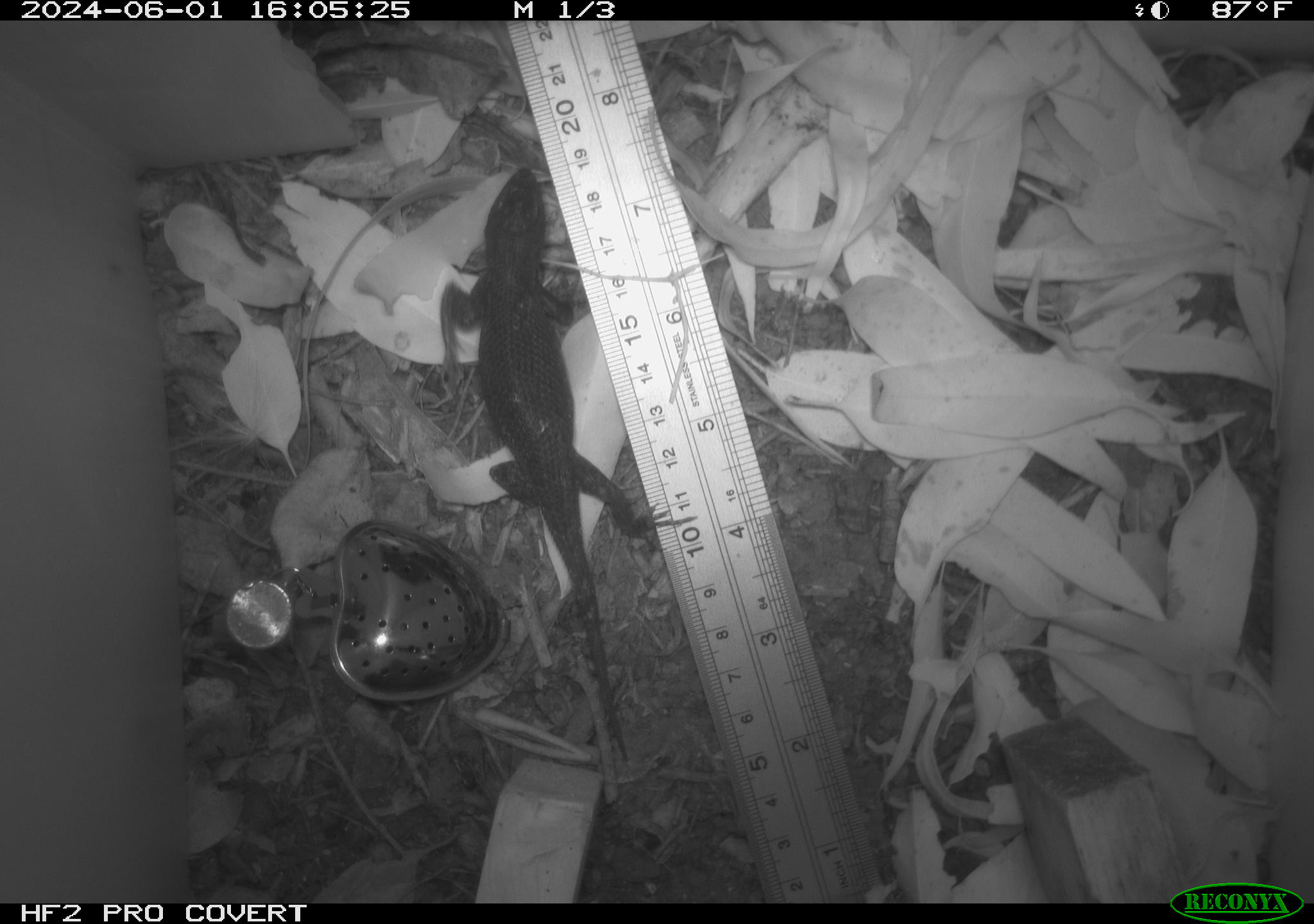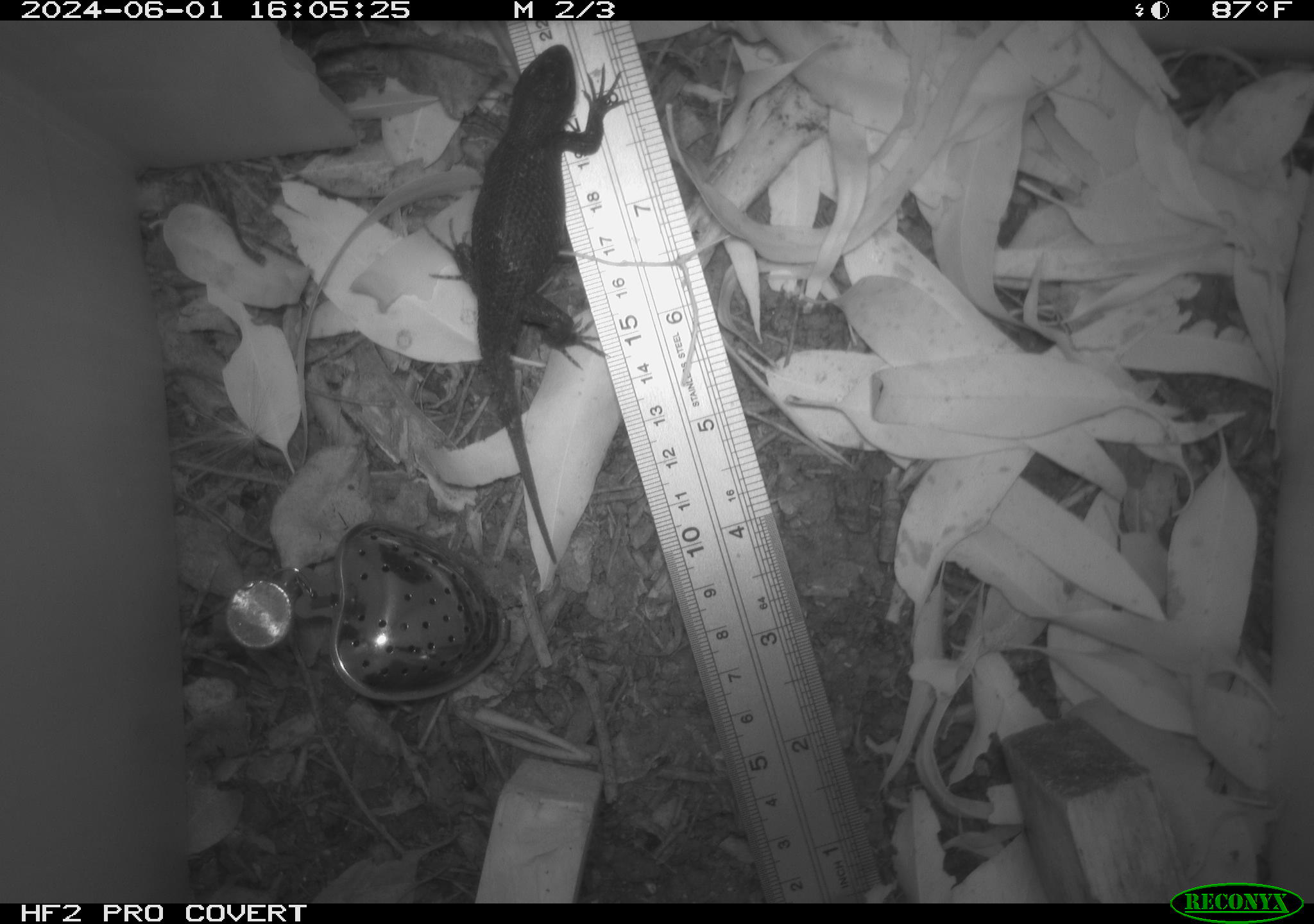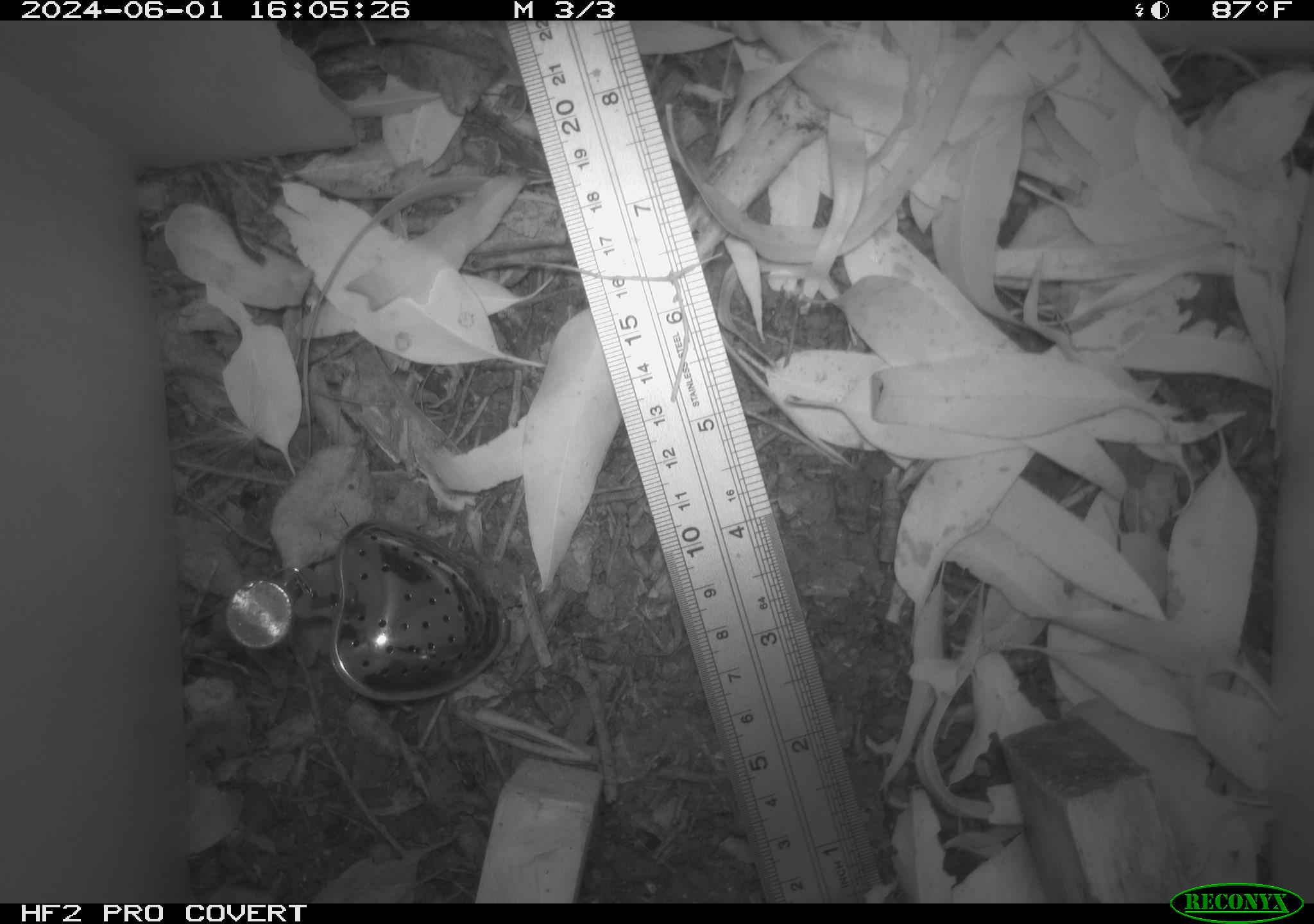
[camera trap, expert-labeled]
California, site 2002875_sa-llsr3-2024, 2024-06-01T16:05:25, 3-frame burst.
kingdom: Animalia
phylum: Chordata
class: Reptilia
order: Squamata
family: Phrynosomatidae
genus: Sceloporus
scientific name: Sceloporus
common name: spiny lizards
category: sceloporus species